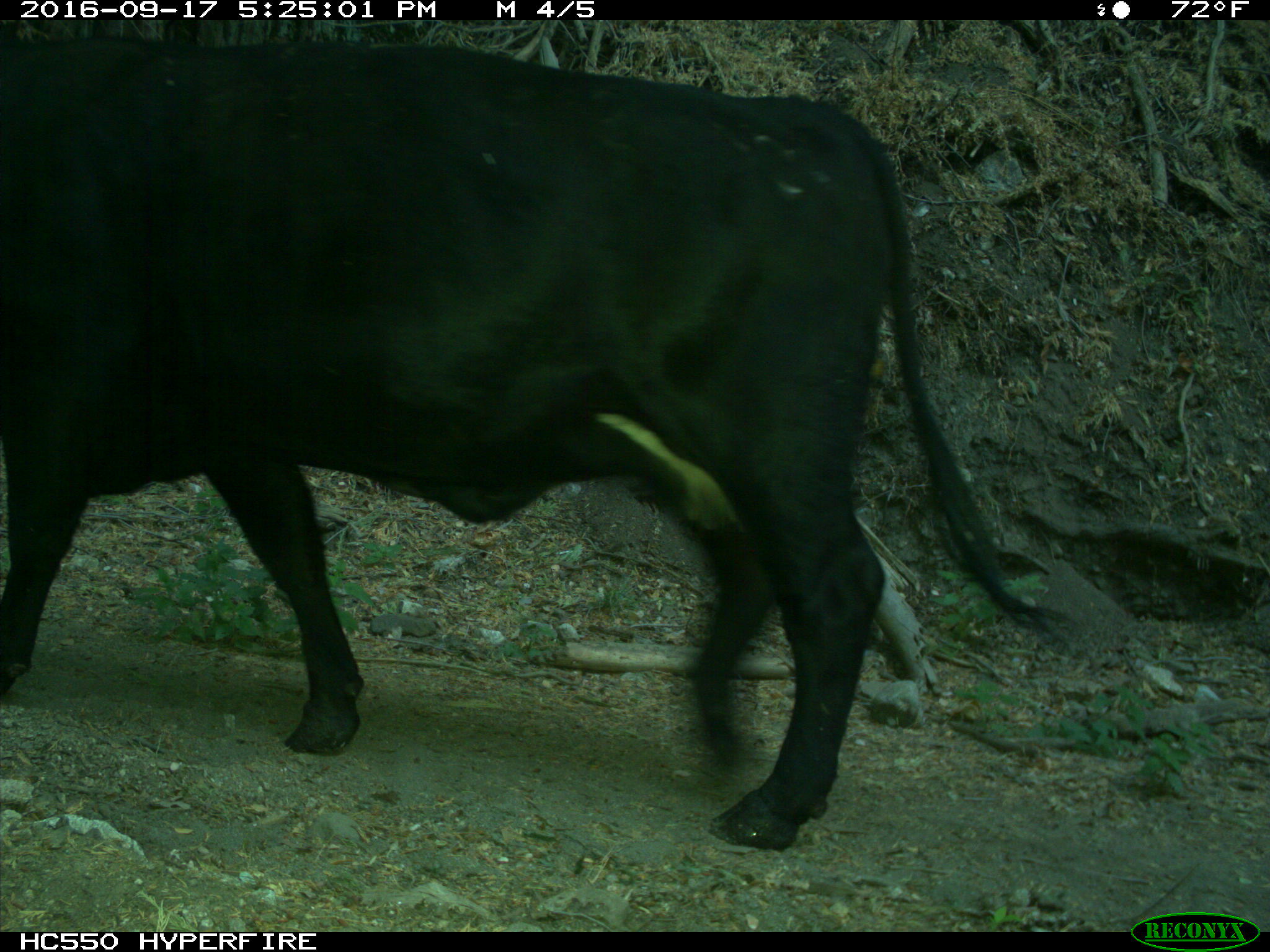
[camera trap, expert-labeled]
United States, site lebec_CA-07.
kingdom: Animalia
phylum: Chordata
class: Mammalia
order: Artiodactyla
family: Bovidae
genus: Bos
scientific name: Bos taurus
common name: domestic cow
Bos taurus (domestic cow).